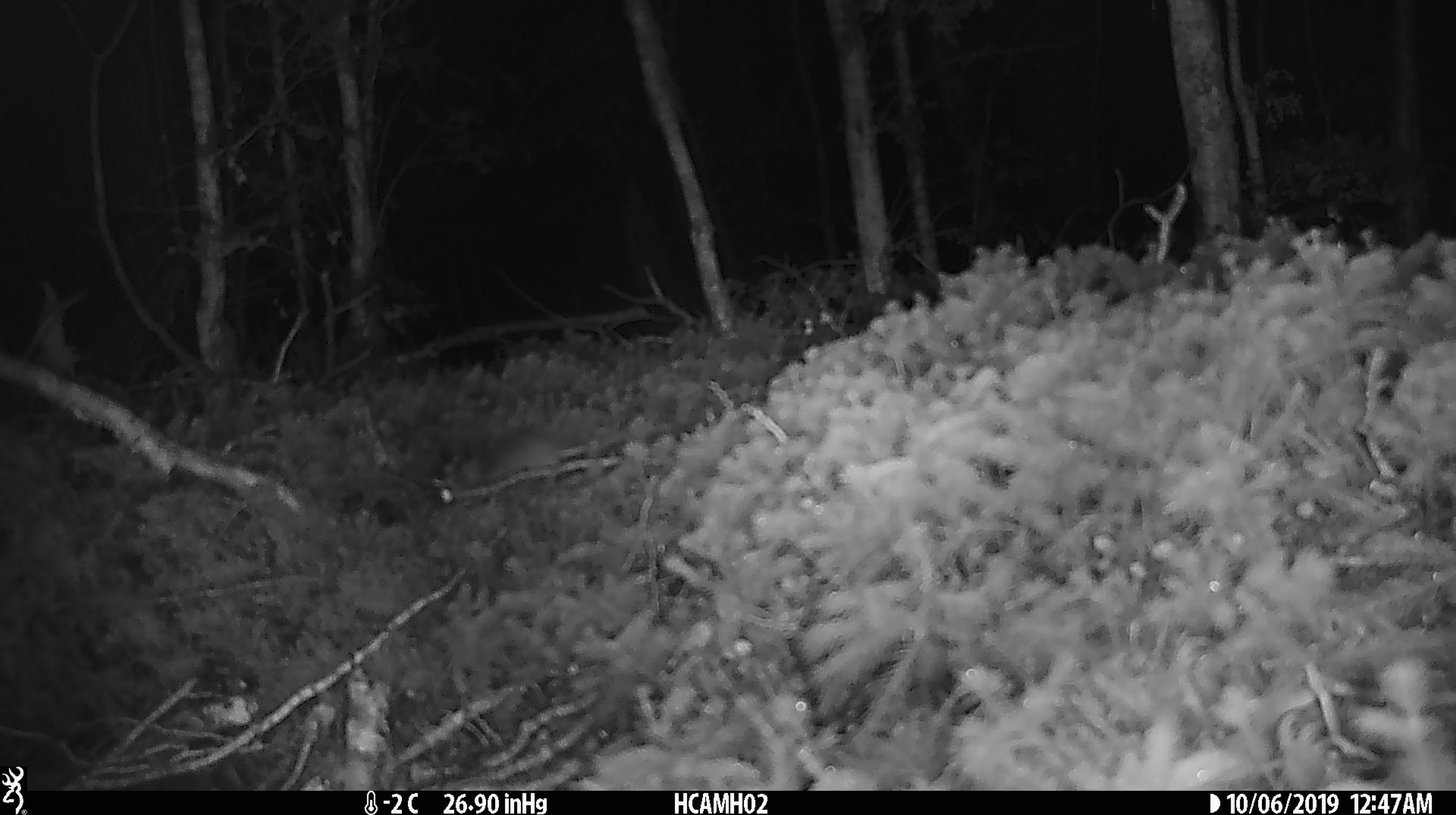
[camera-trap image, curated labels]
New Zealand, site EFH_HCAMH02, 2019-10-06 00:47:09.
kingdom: Animalia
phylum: Chordata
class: Mammalia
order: Rodentia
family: Muridae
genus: Mus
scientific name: Mus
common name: mouse